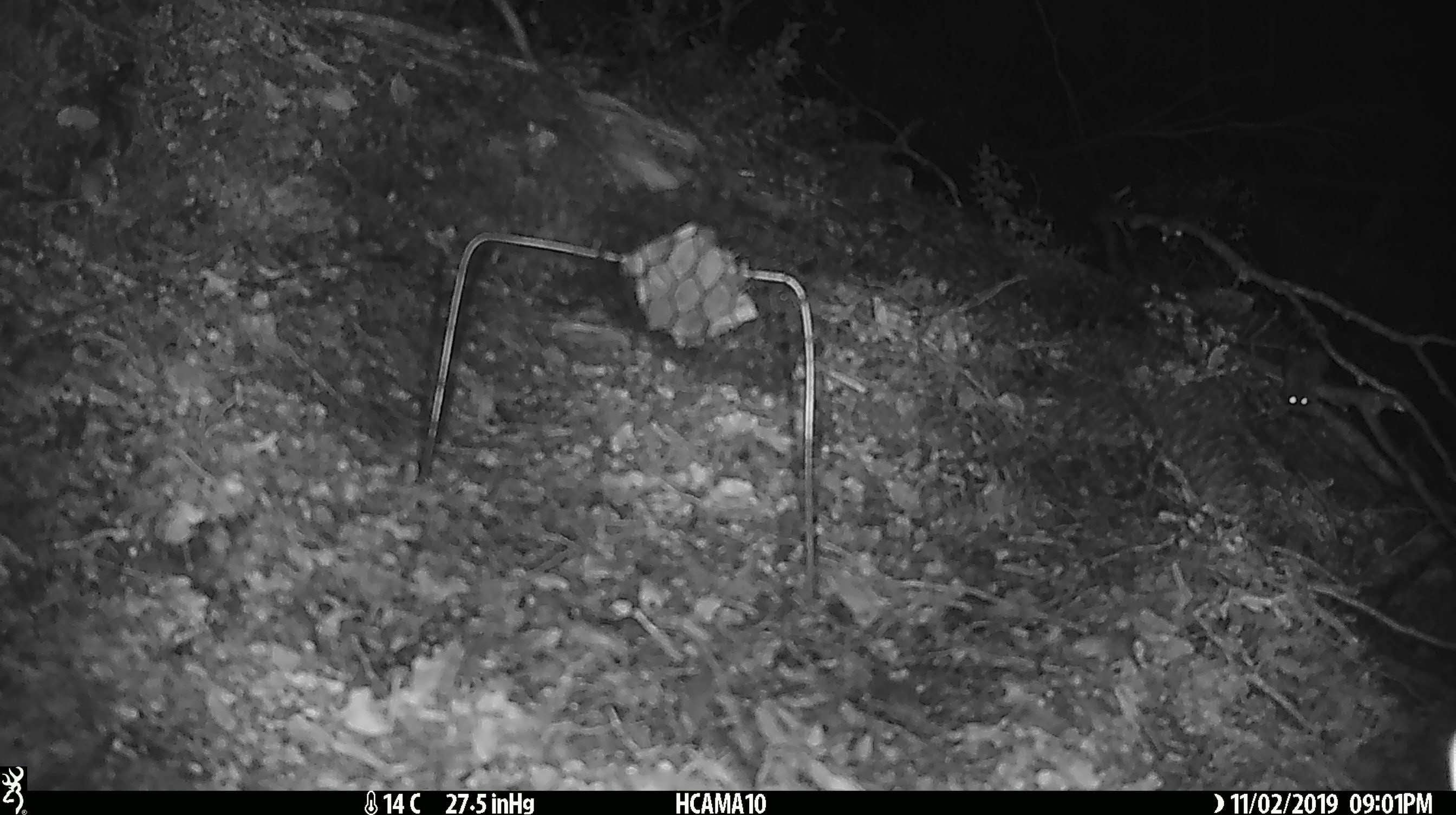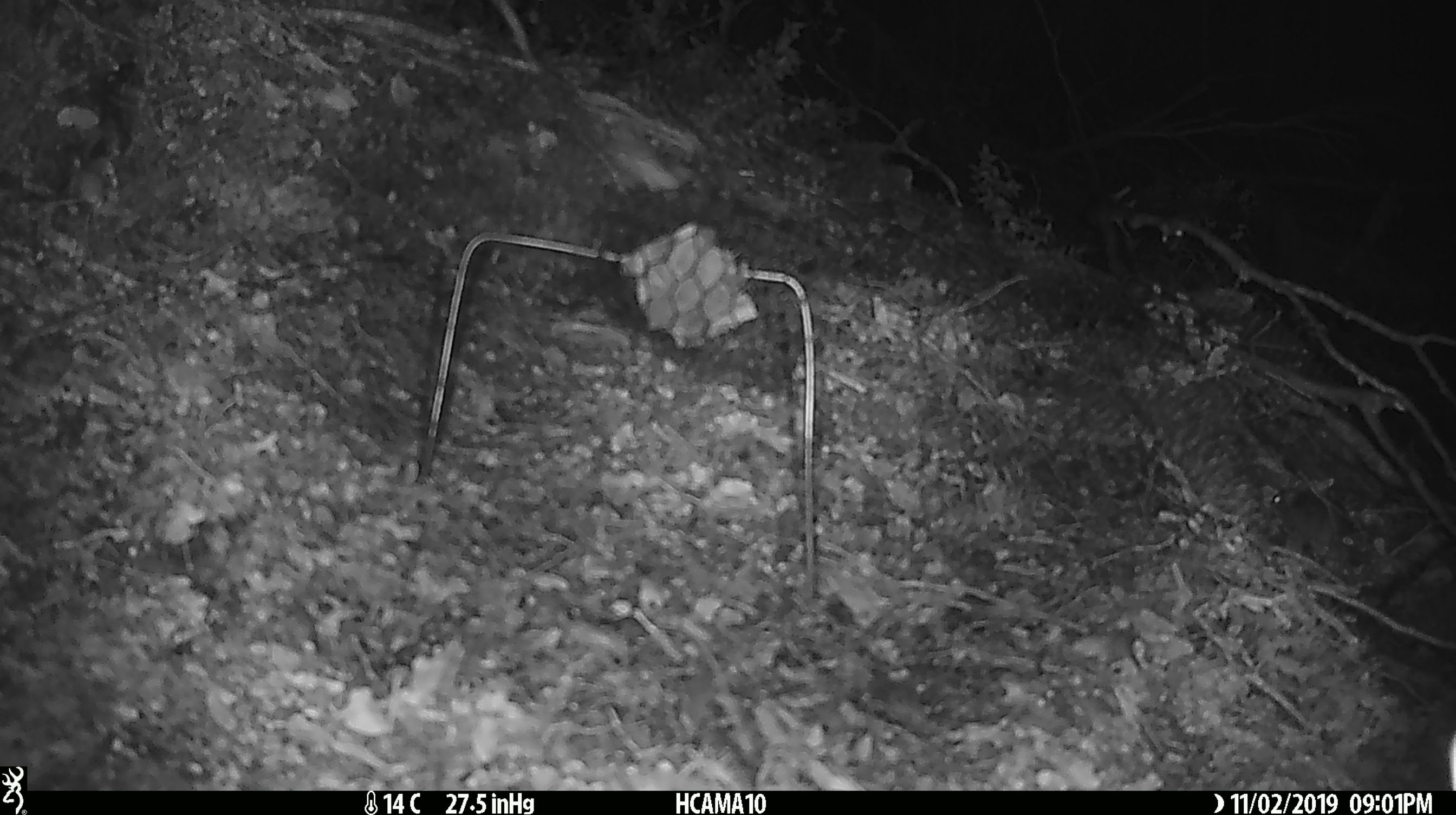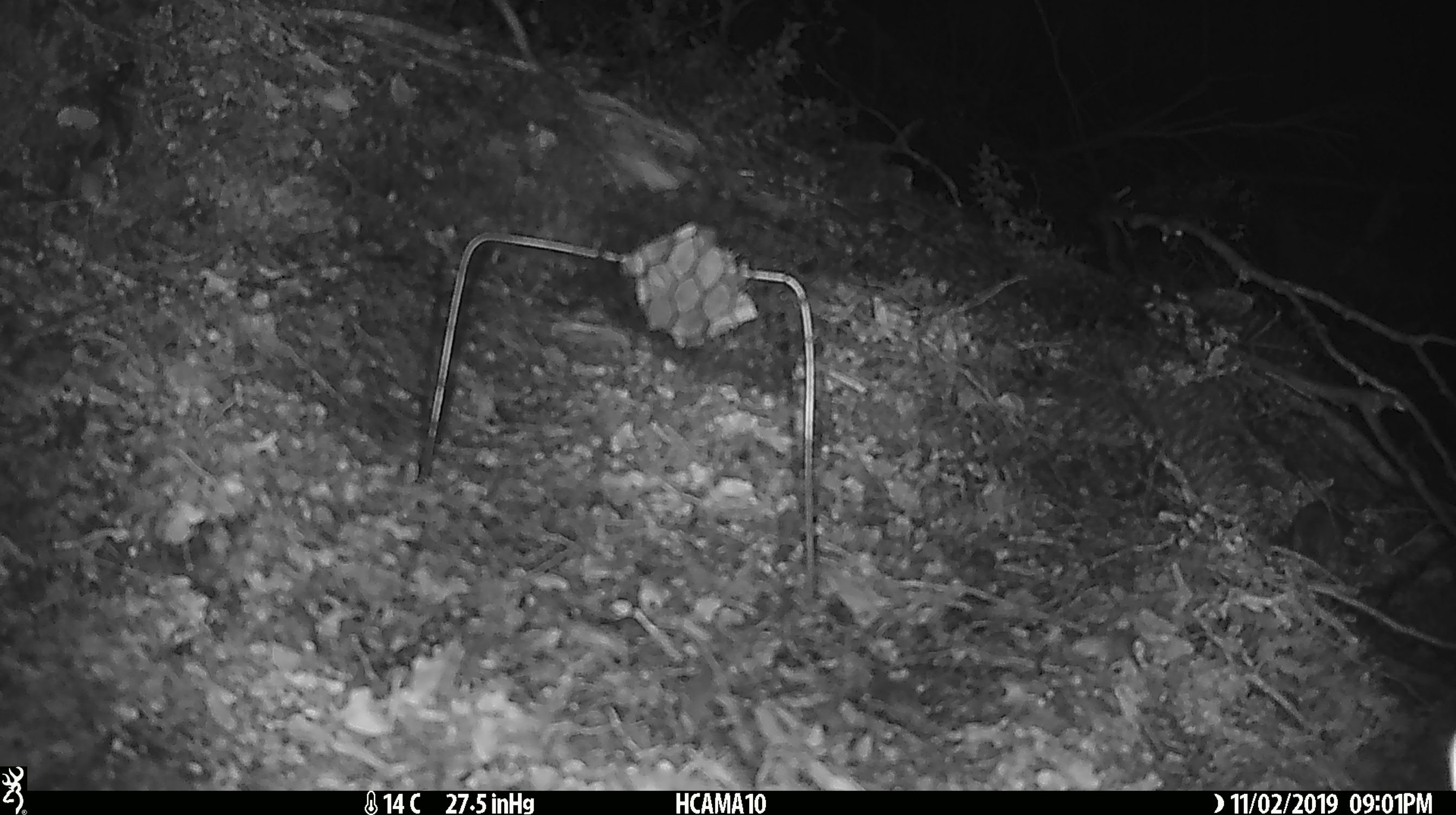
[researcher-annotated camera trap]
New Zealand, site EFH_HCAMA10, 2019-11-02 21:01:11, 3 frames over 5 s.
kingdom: Animalia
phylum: Chordata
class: Mammalia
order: Rodentia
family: Muridae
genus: Mus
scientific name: Mus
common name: mouse